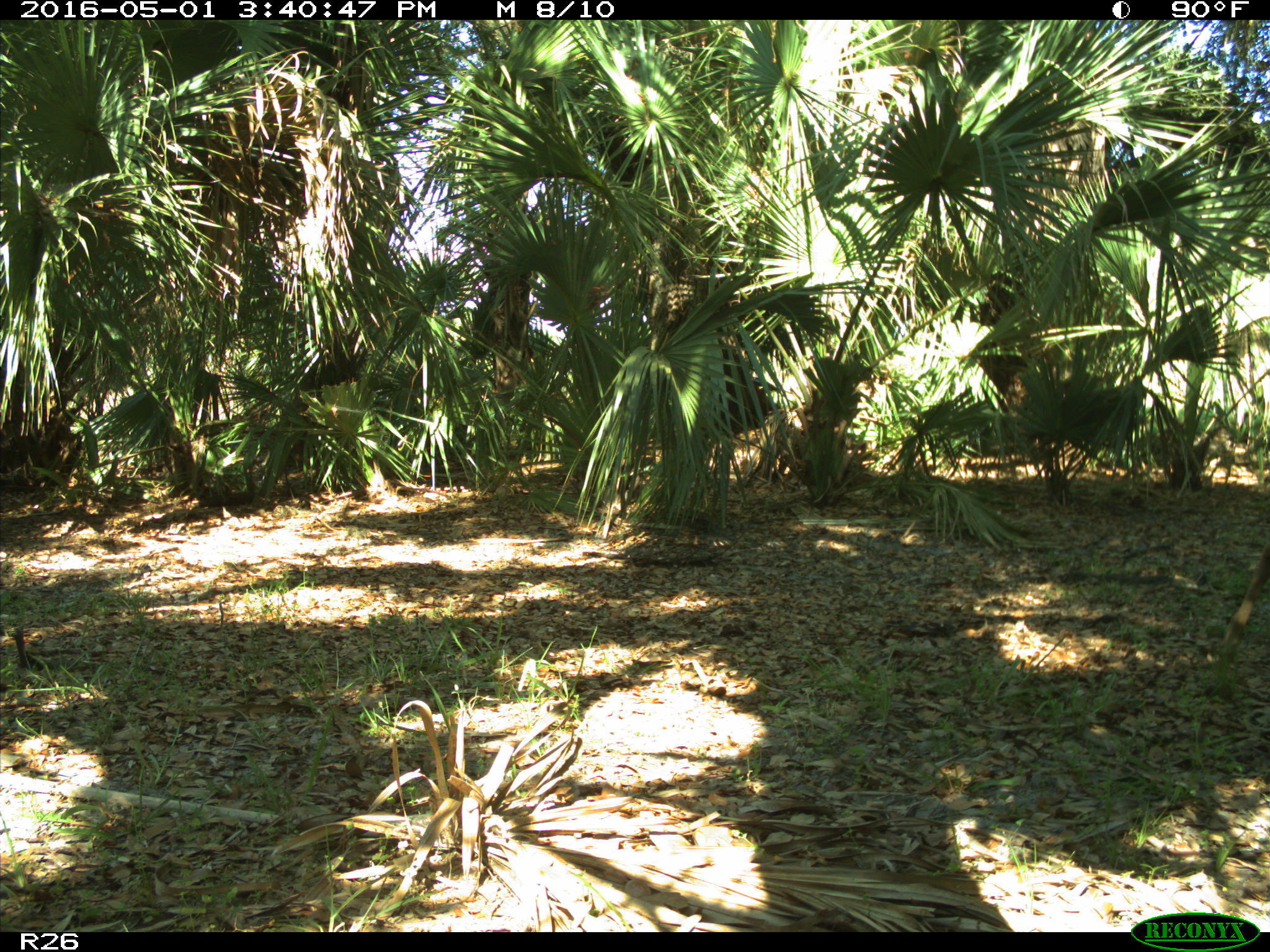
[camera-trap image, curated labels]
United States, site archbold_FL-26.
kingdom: Animalia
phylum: Chordata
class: Mammalia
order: Artiodactyla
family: Cervidae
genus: Odocoileus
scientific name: Odocoileus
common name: deer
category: unidentified deer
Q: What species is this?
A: Unidentified deer (deer) (Odocoileus).